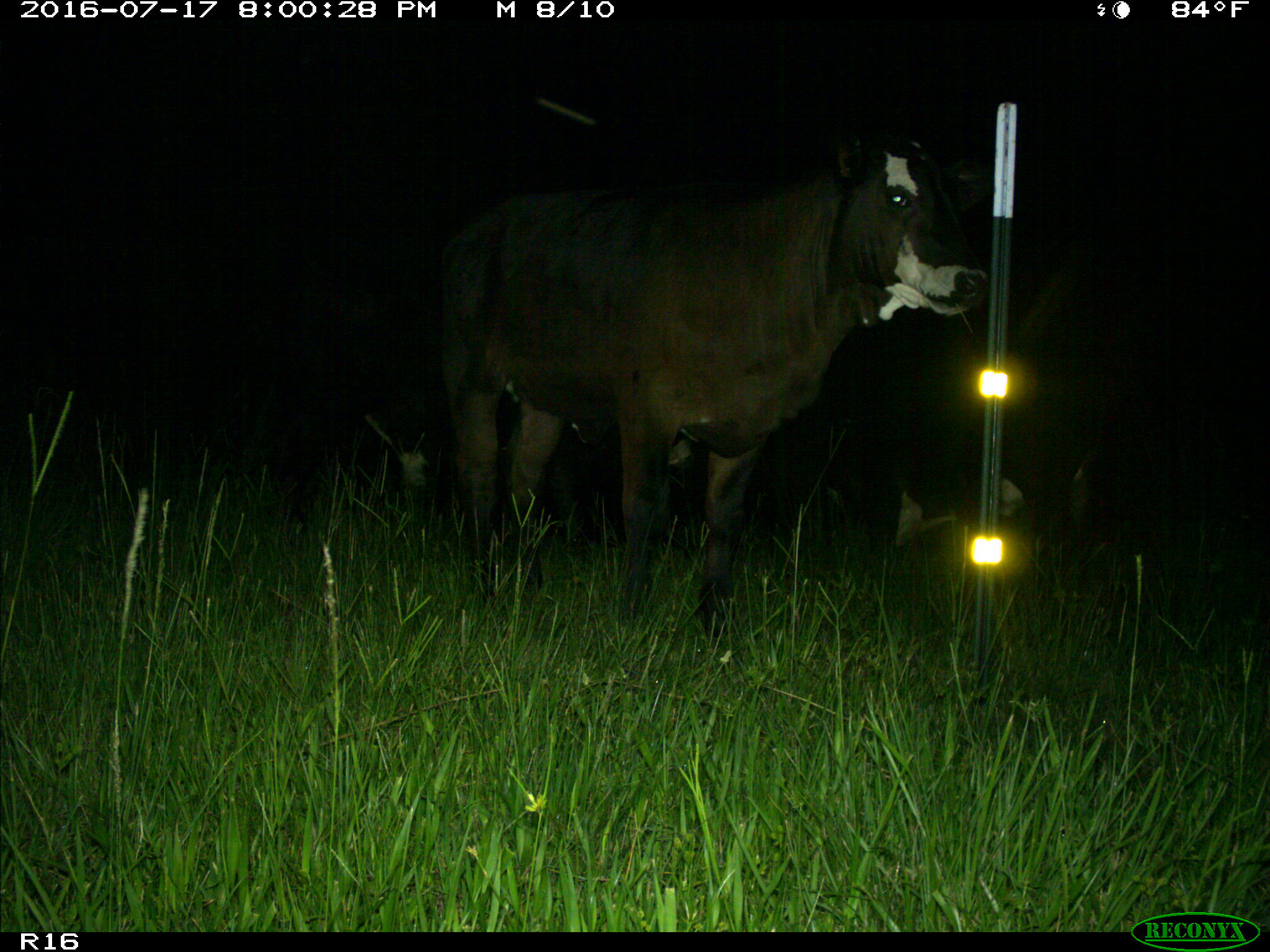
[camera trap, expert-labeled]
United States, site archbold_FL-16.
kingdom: Animalia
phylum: Chordata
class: Mammalia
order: Artiodactyla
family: Bovidae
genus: Bos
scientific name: Bos taurus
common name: domestic cow